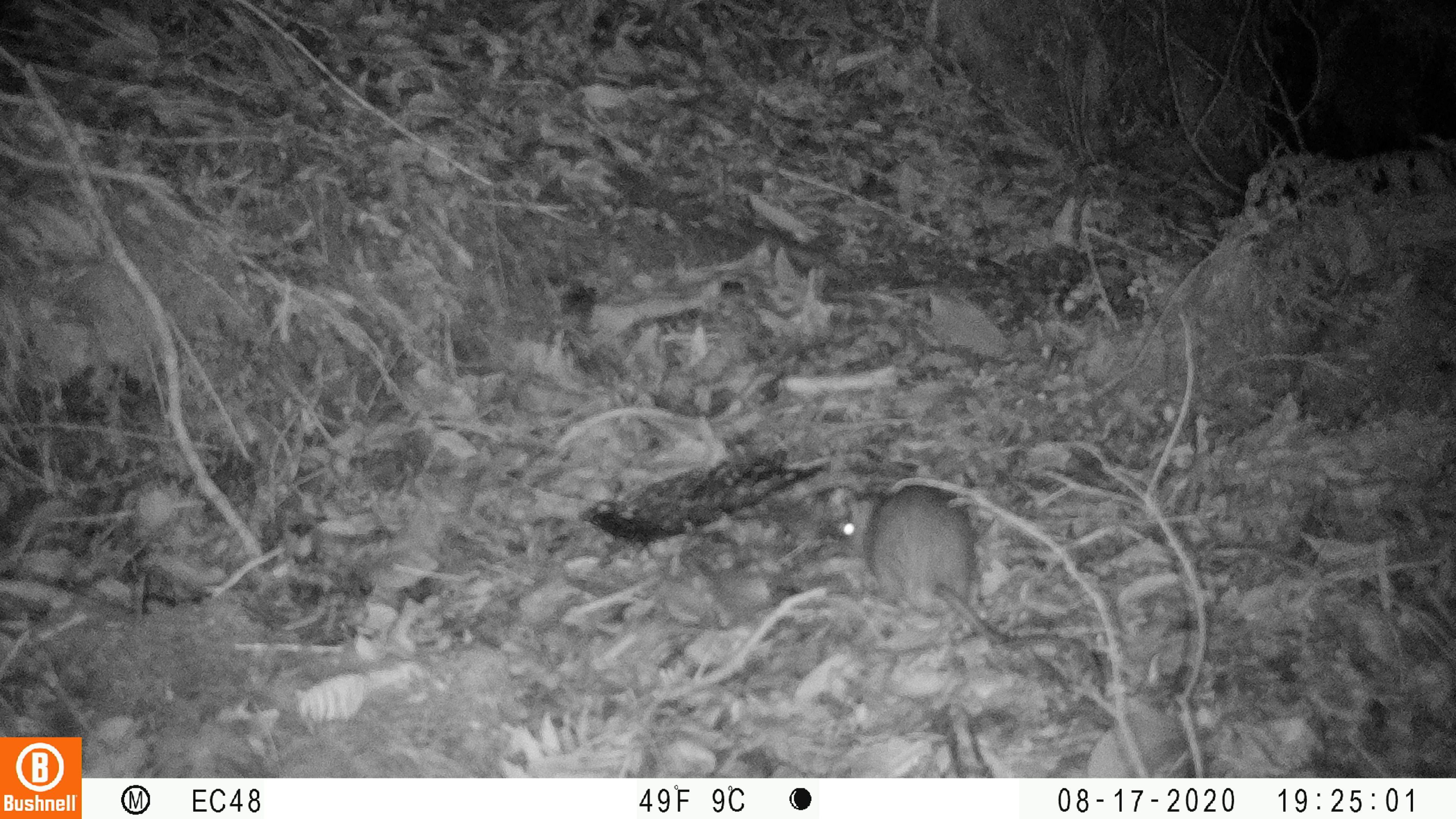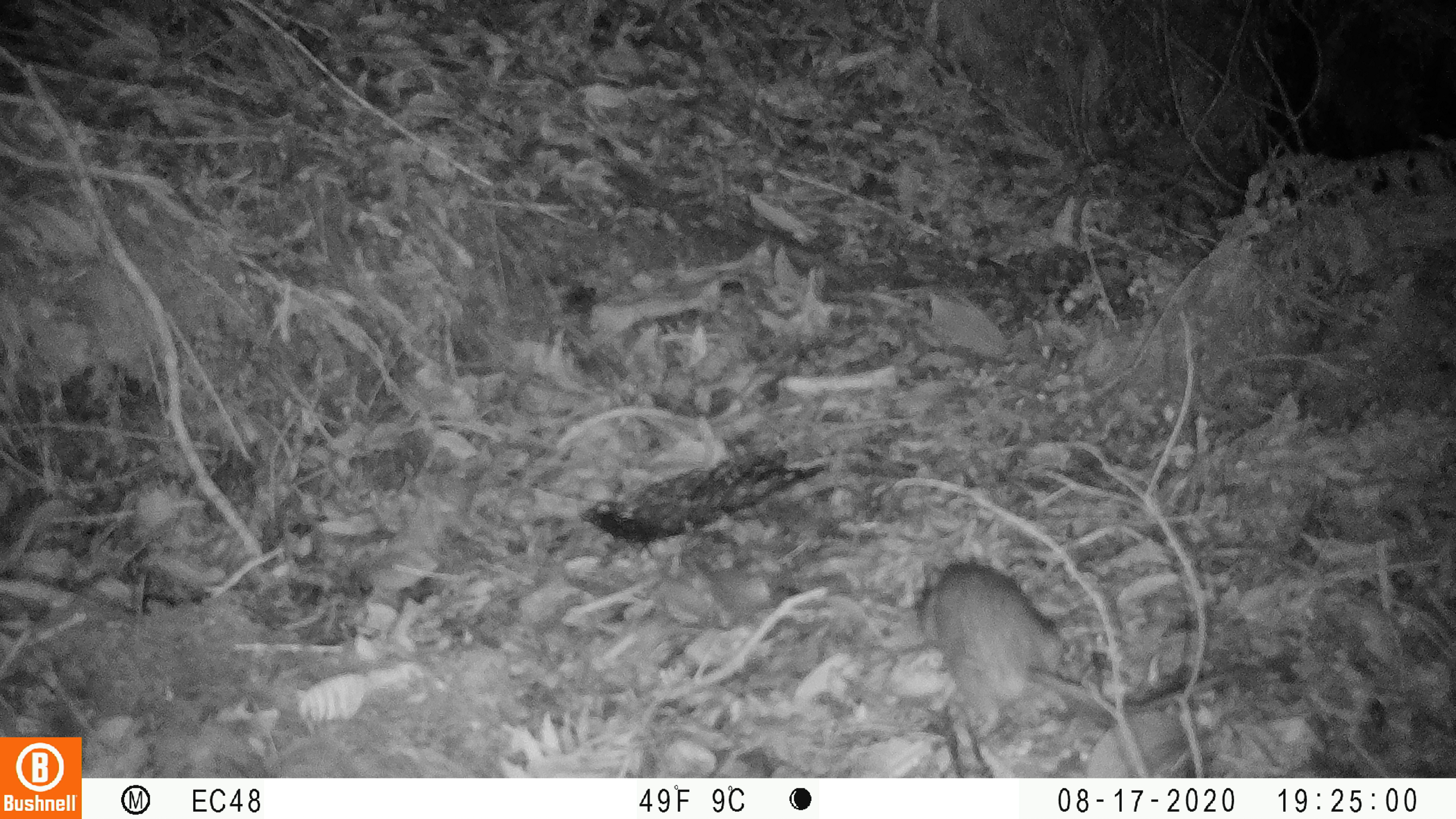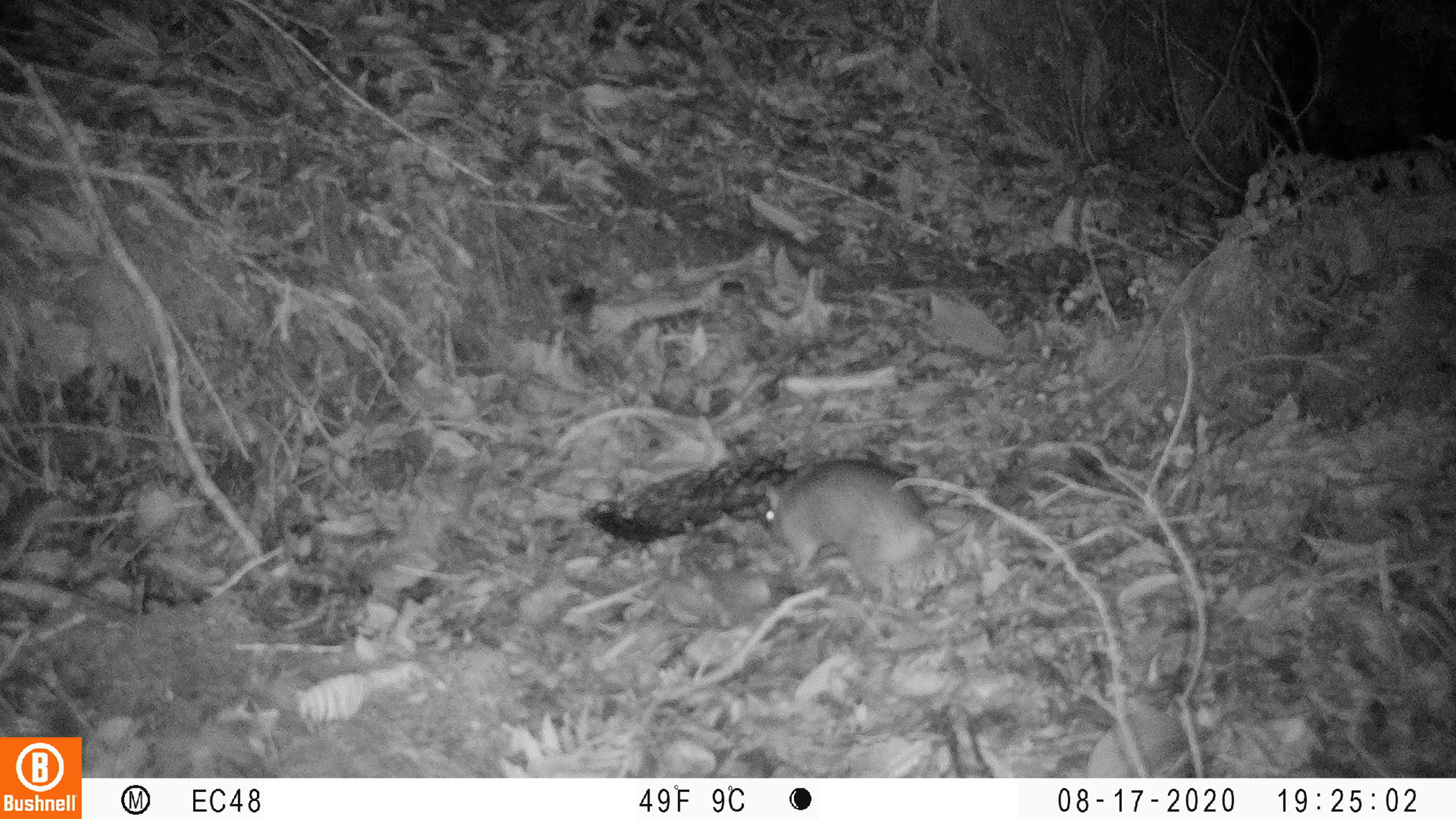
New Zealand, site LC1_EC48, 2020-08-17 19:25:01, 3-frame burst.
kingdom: Animalia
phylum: Chordata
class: Mammalia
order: Rodentia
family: Muridae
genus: Rattus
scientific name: Rattus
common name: rat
Rat (Rattus).